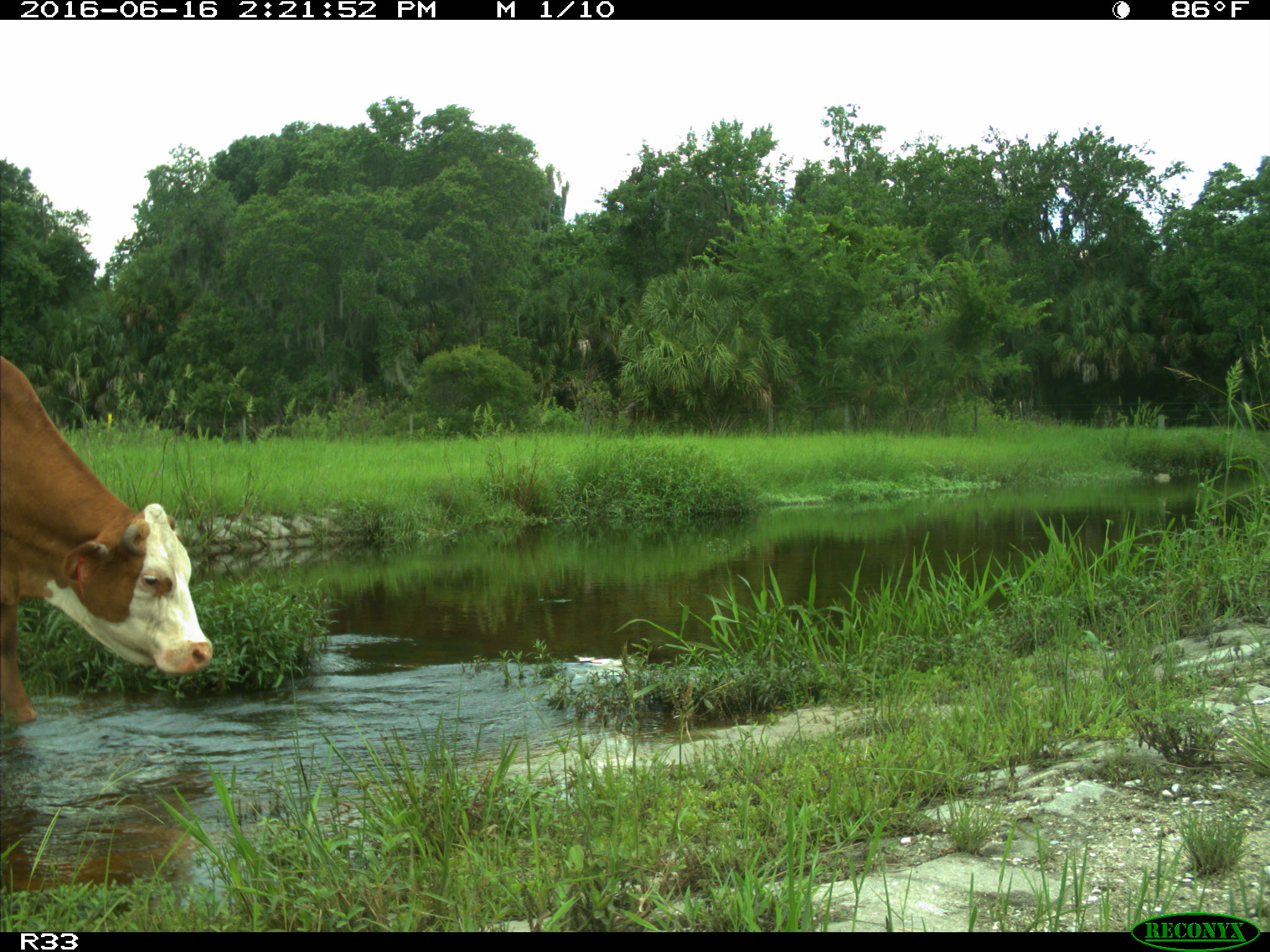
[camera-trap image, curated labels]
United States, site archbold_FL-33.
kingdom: Animalia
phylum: Chordata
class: Mammalia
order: Artiodactyla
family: Bovidae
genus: Bos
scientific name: Bos taurus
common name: domestic cow